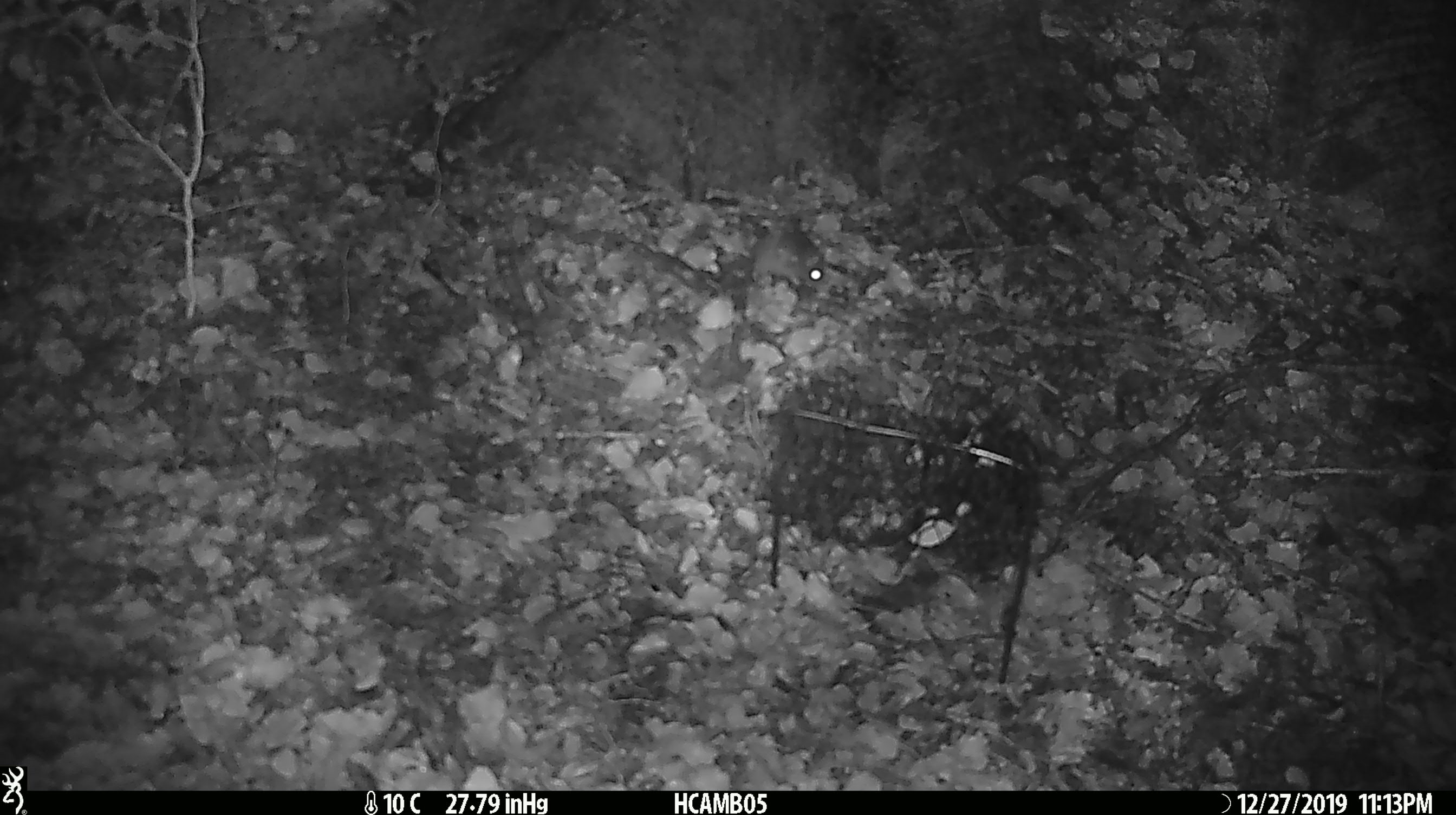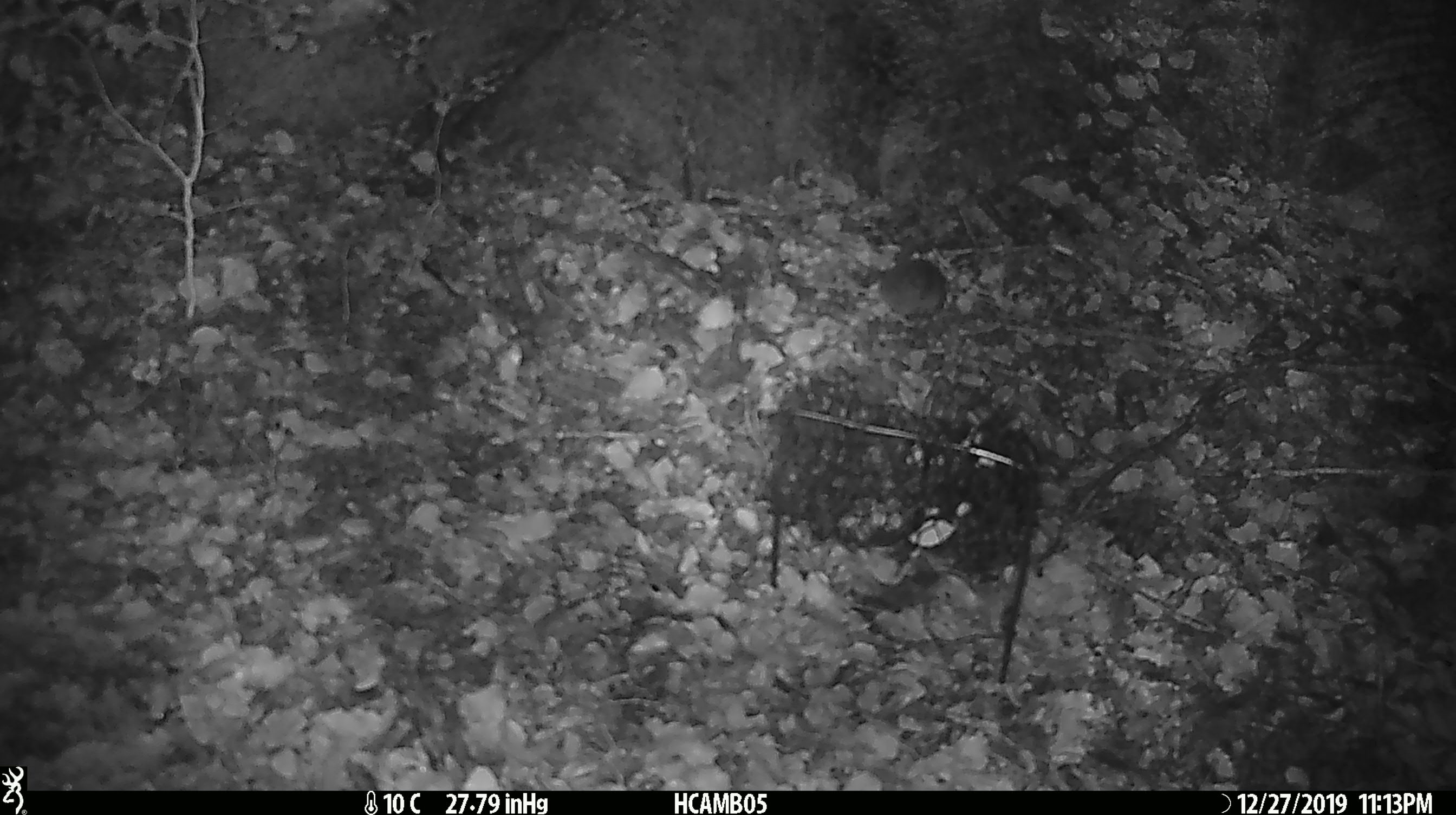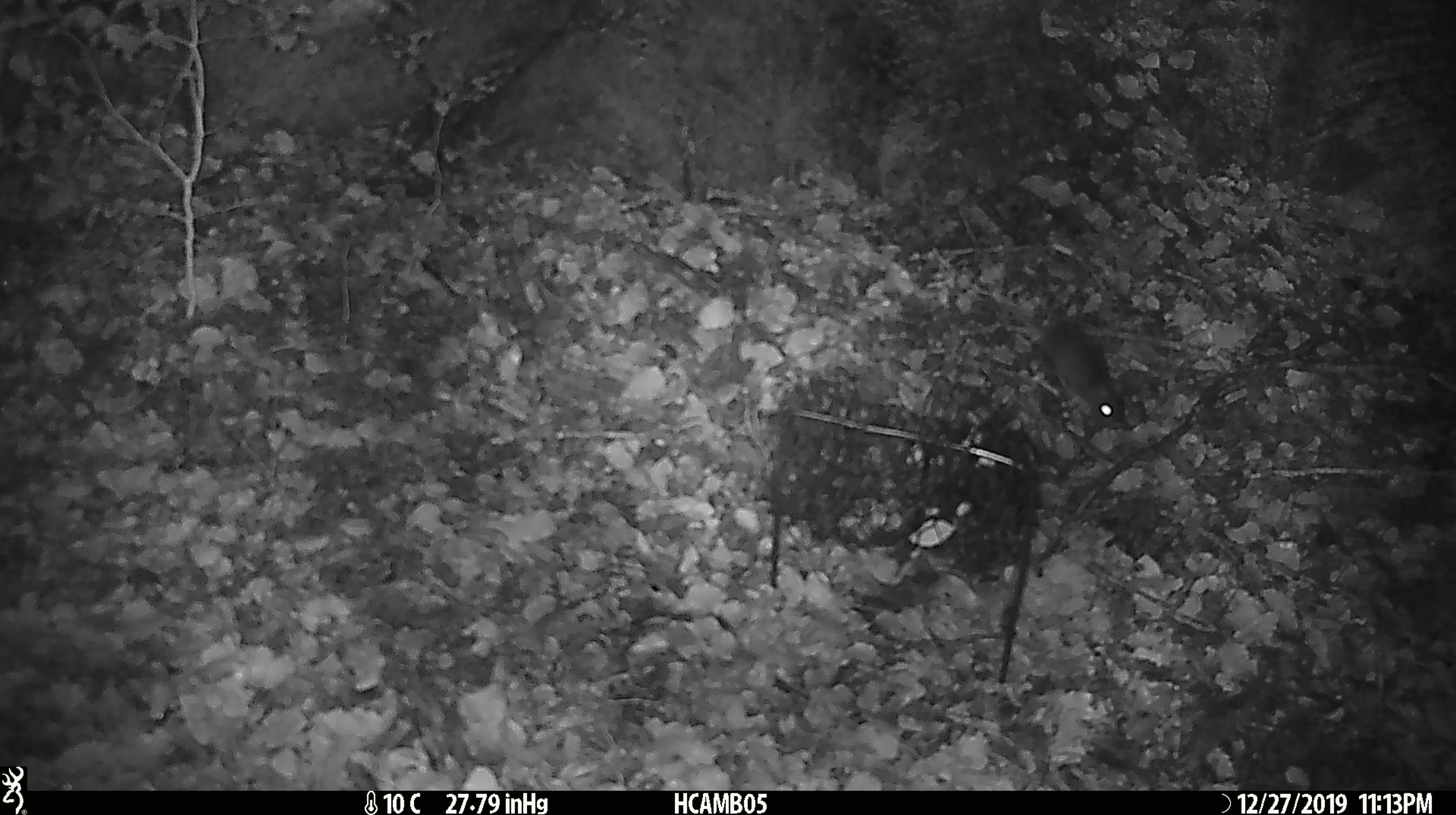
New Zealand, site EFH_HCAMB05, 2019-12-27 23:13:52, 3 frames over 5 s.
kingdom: Animalia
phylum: Chordata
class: Mammalia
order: Rodentia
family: Muridae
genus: Mus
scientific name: Mus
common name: mouse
Mouse (Mus).